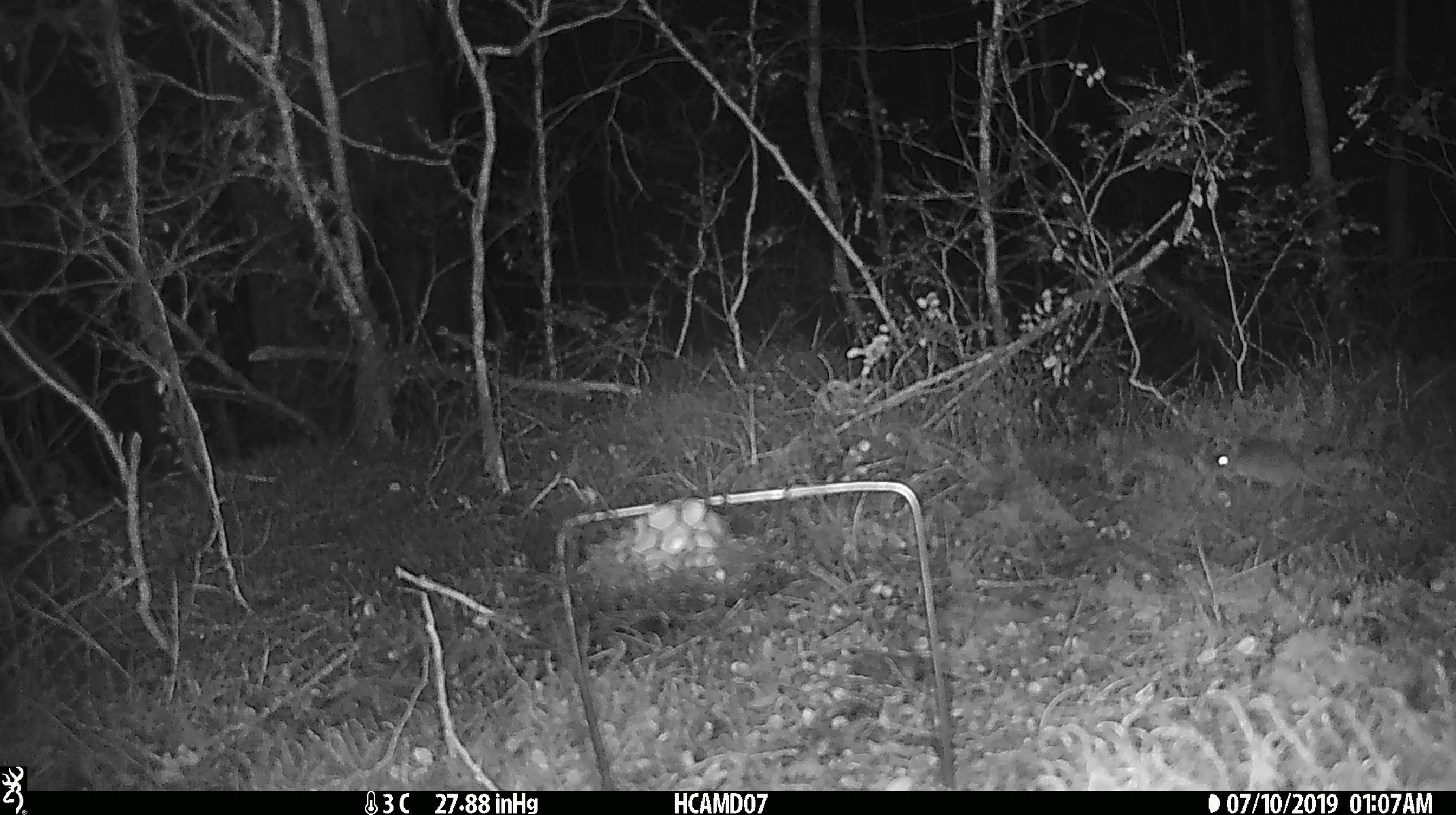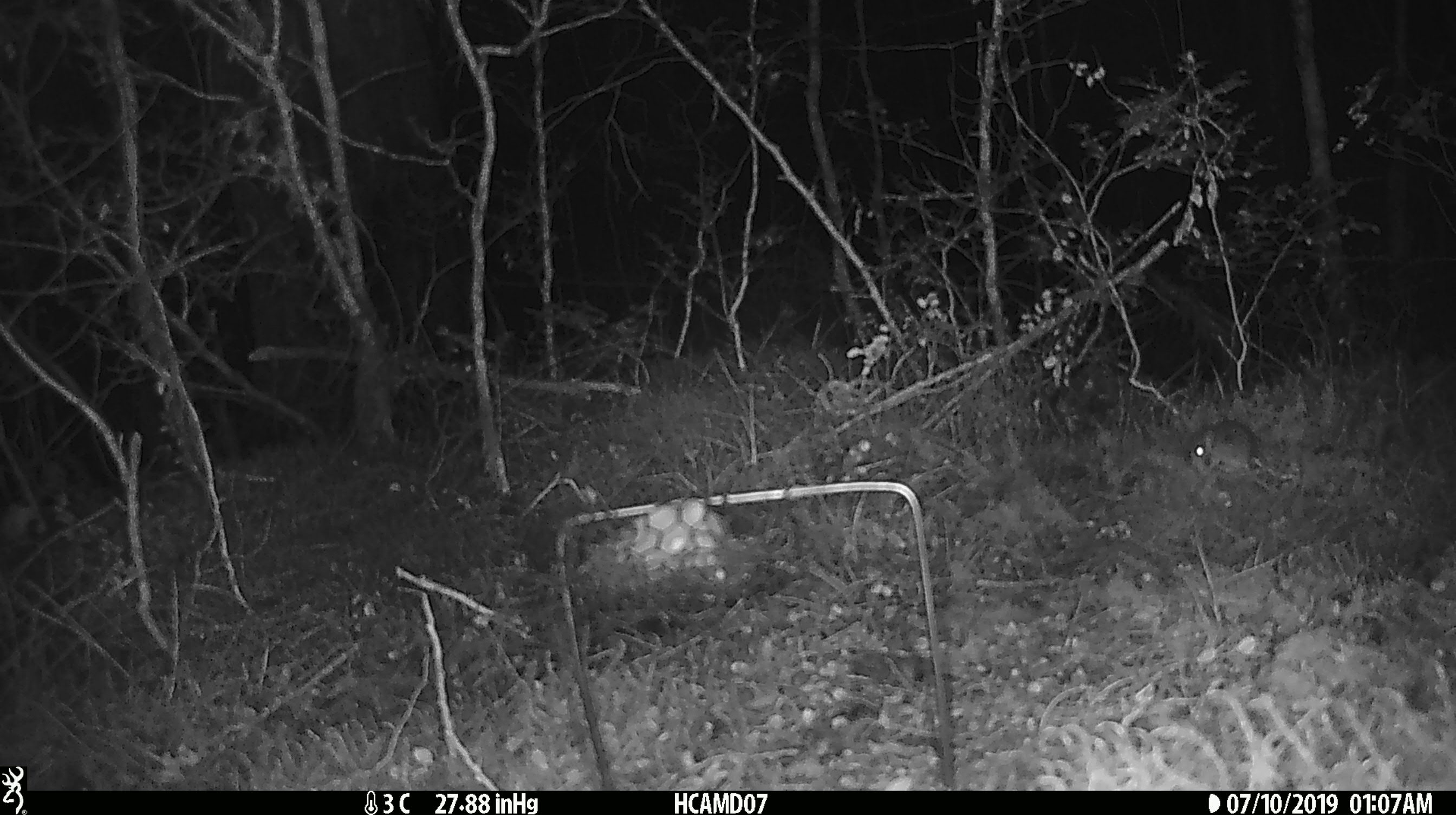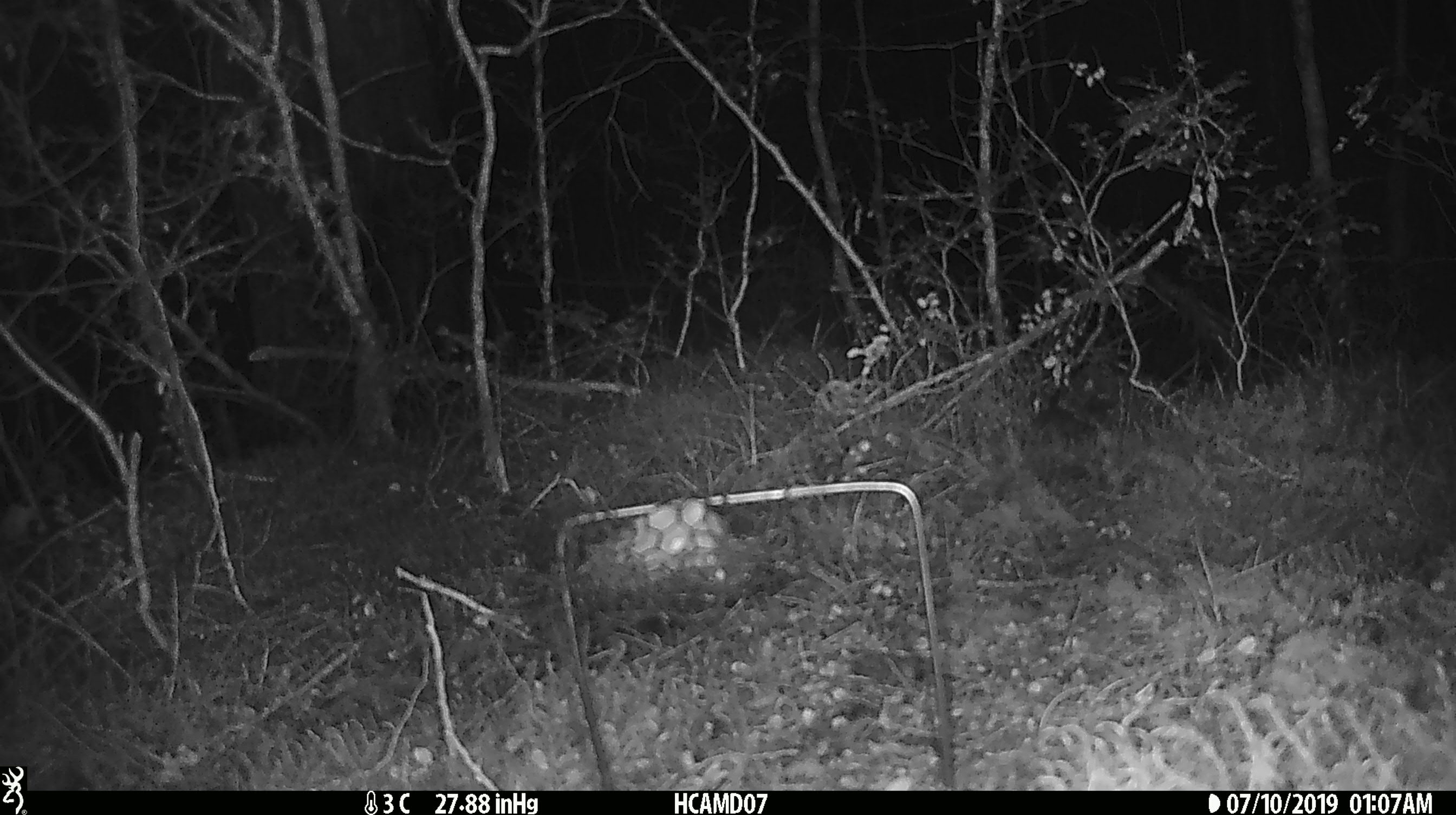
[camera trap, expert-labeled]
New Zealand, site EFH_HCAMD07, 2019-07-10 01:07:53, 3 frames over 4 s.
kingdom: Animalia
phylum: Chordata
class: Mammalia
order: Rodentia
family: Muridae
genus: Mus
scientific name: Mus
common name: mouse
Mouse (Mus).